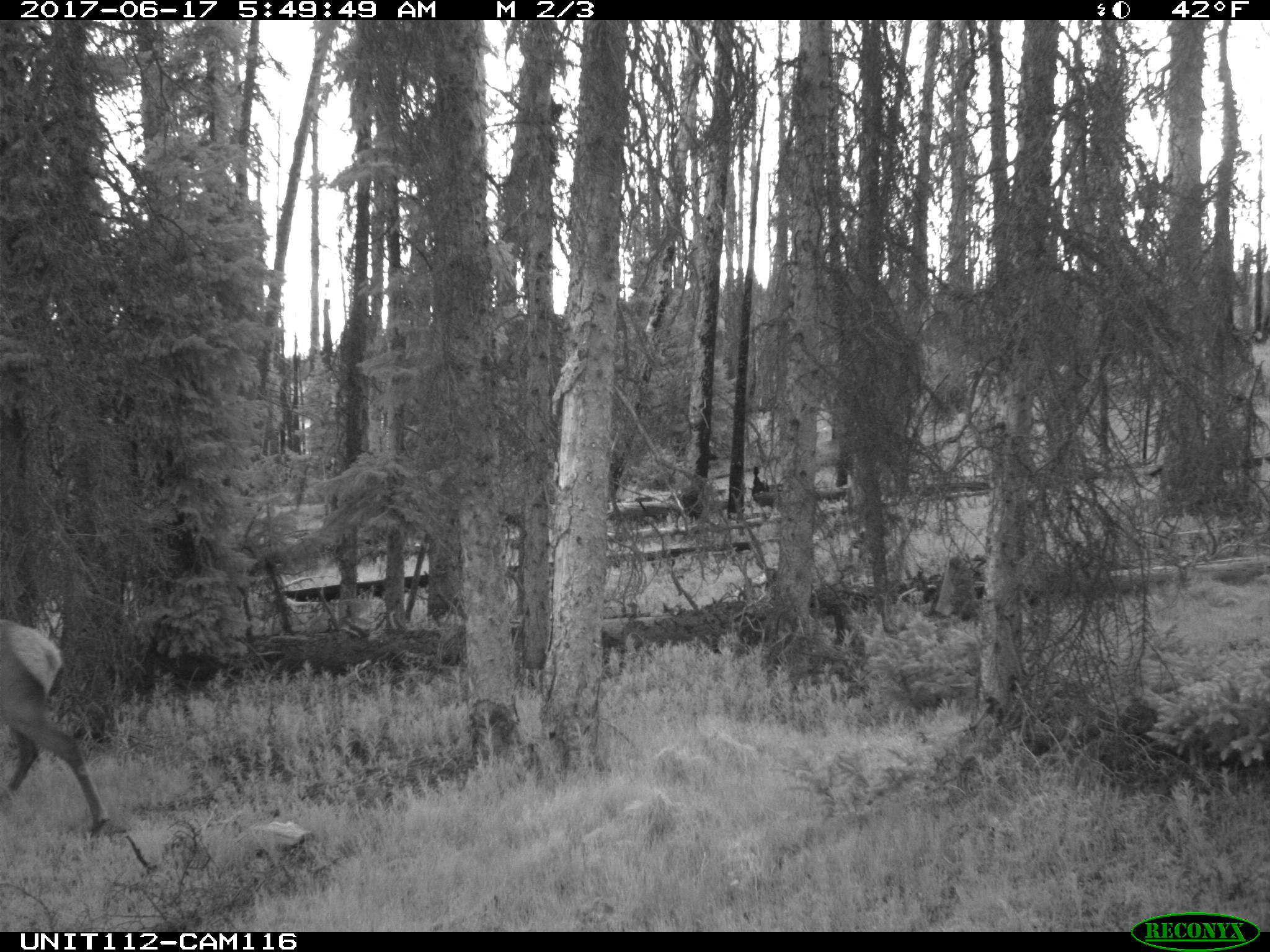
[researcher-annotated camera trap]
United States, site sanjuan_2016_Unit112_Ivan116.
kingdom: Animalia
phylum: Chordata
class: Mammalia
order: Artiodactyla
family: Cervidae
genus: Cervus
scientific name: Cervus elaphus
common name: red deer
Cervus elaphus (red deer).